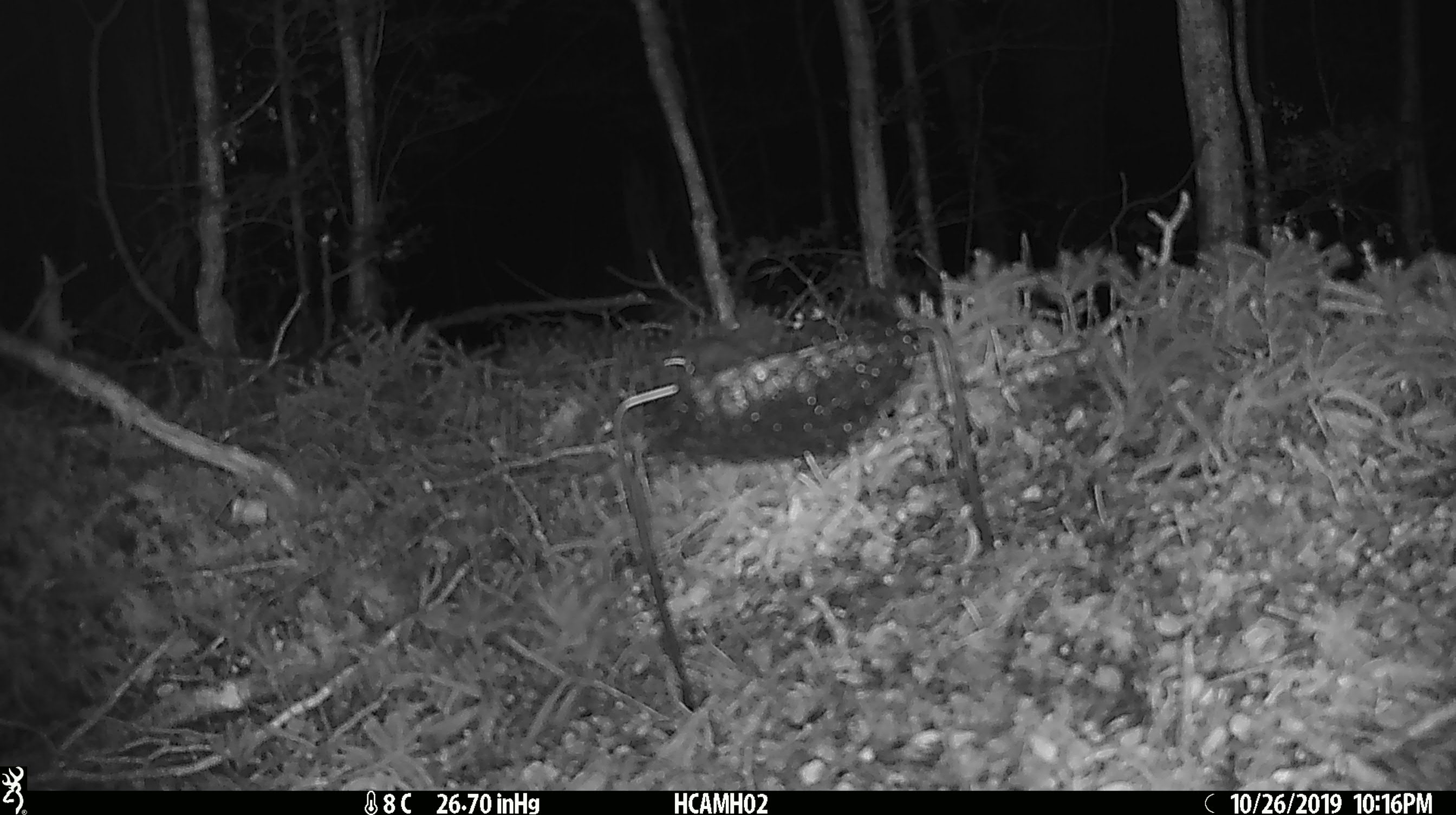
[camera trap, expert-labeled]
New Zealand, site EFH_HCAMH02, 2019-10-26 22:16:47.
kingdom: Animalia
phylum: Chordata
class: Mammalia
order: Rodentia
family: Muridae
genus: Mus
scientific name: Mus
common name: mouse